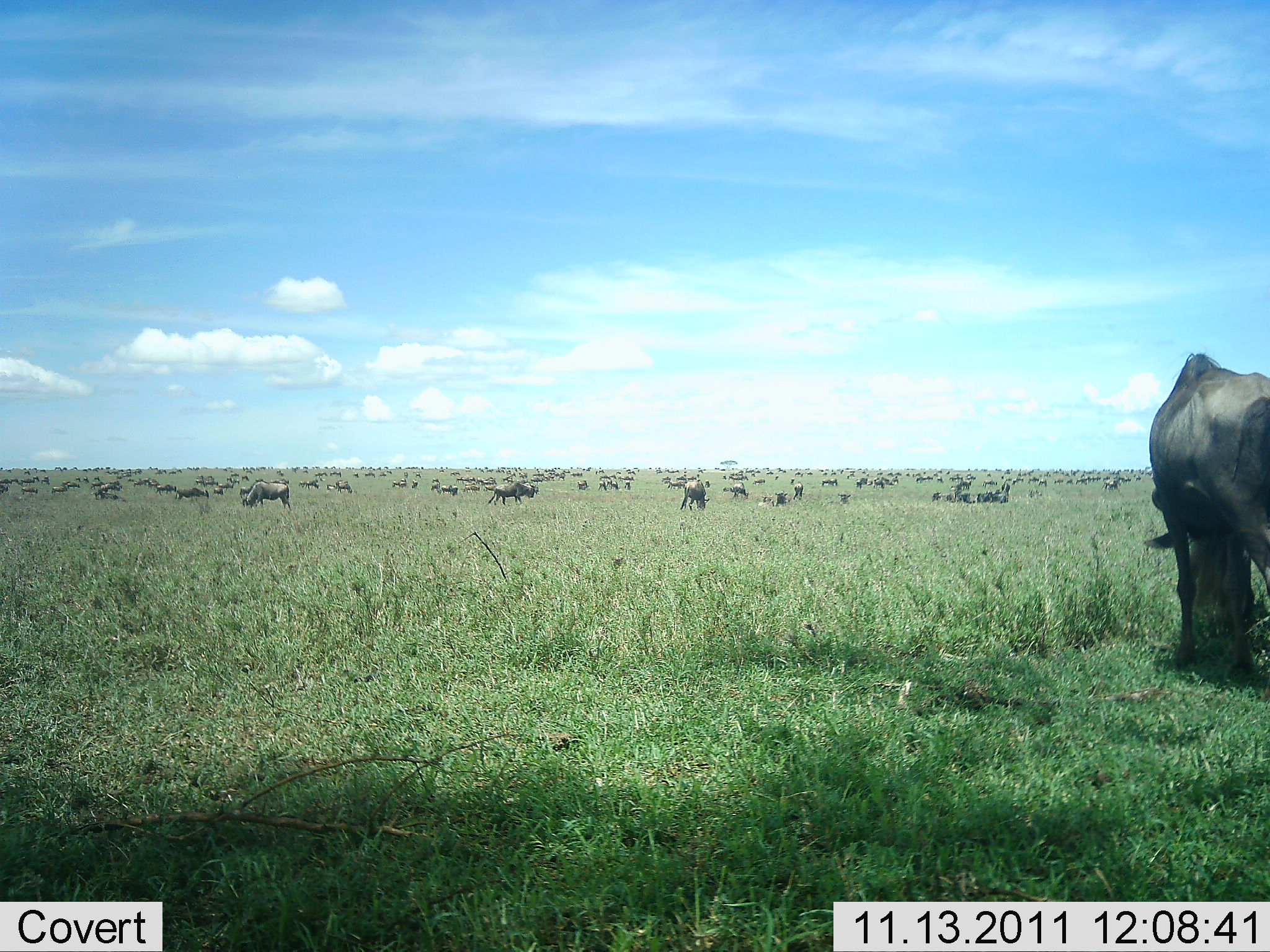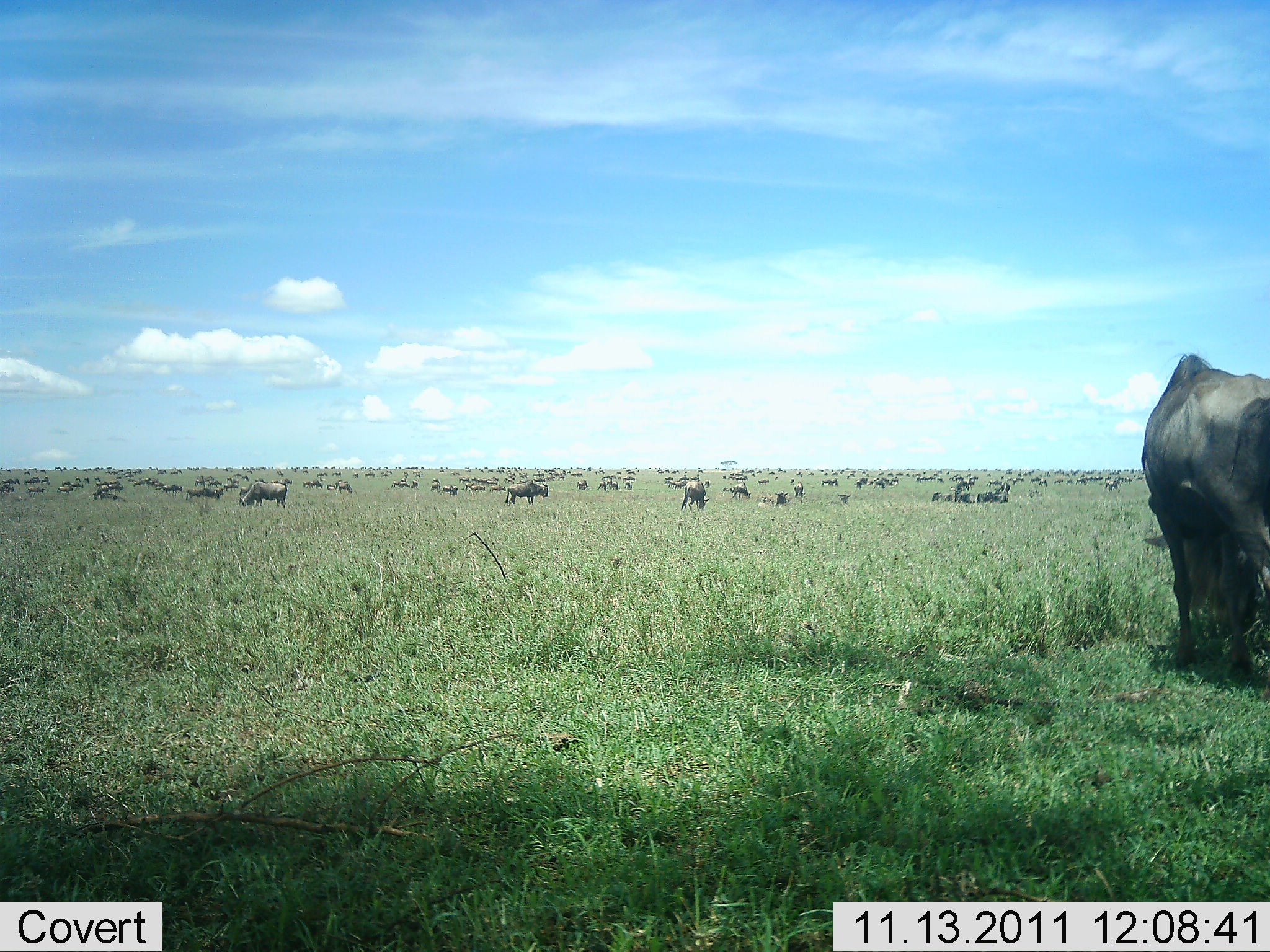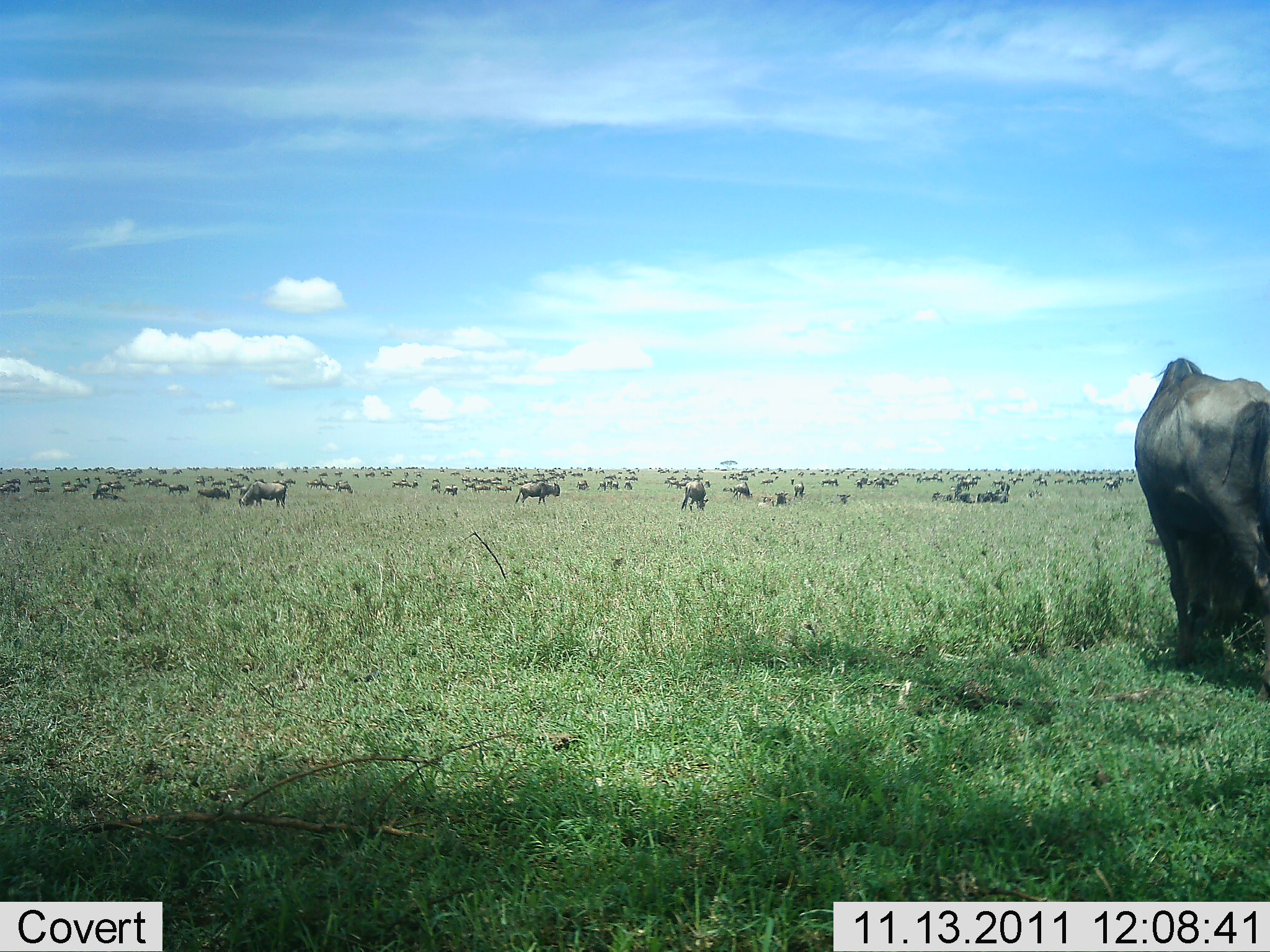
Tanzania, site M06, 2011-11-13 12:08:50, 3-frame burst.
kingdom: Animalia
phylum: Chordata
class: Mammalia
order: Artiodactyla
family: Bovidae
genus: Connochaetes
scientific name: Connochaetes taurinus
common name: blue wildebeest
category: wildebeest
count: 51+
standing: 33%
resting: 8%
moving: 75%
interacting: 8%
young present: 0%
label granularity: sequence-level